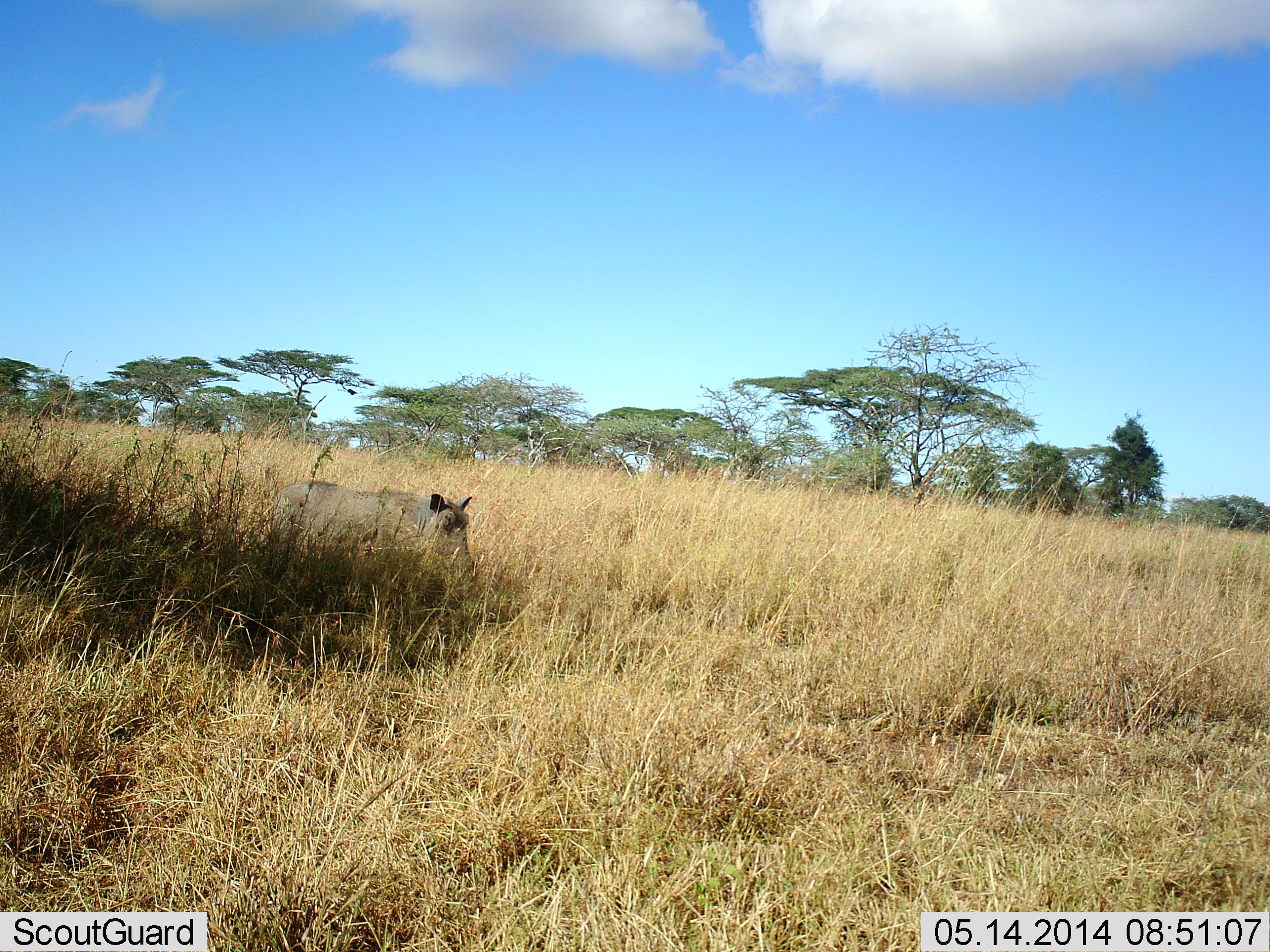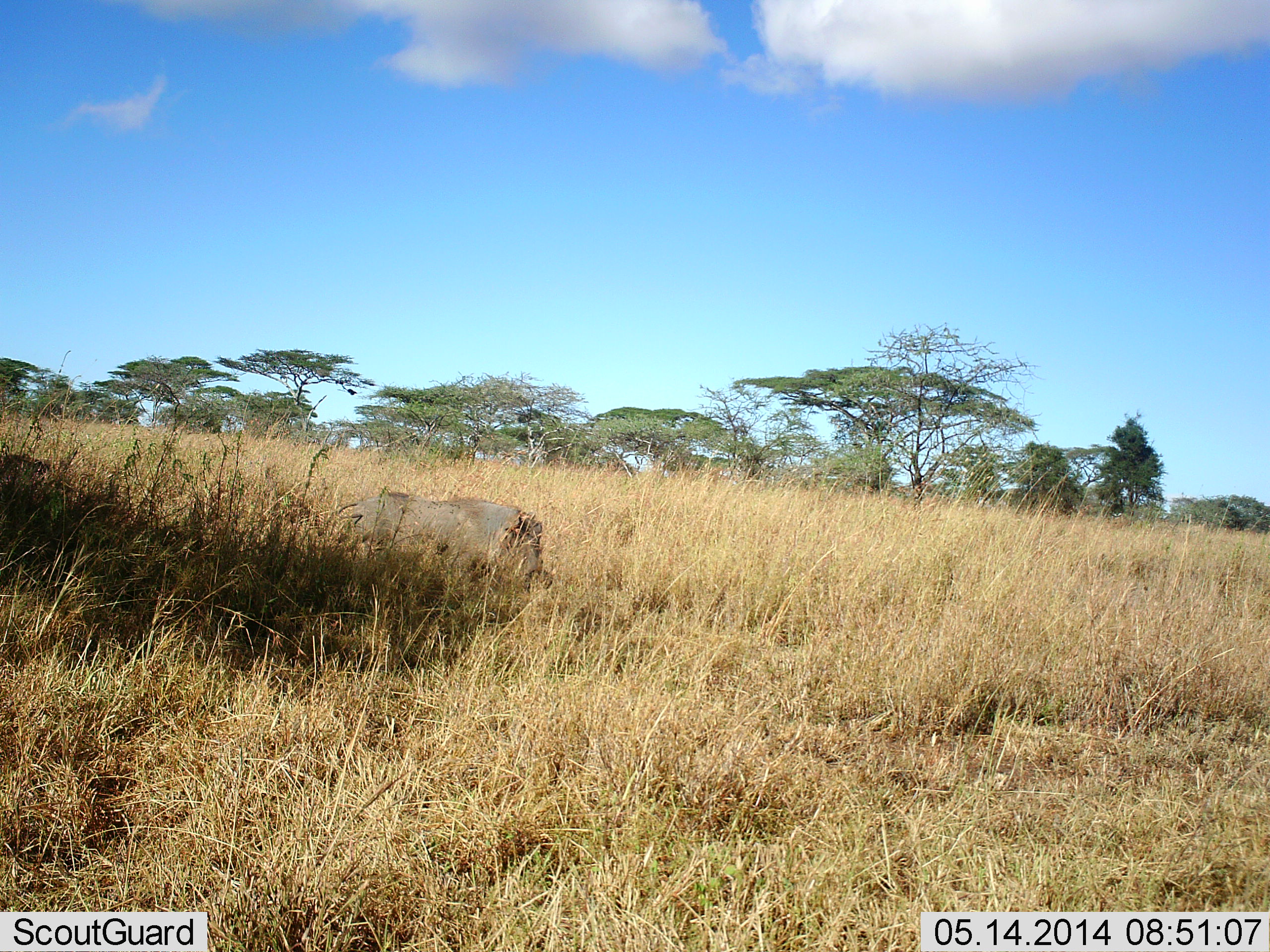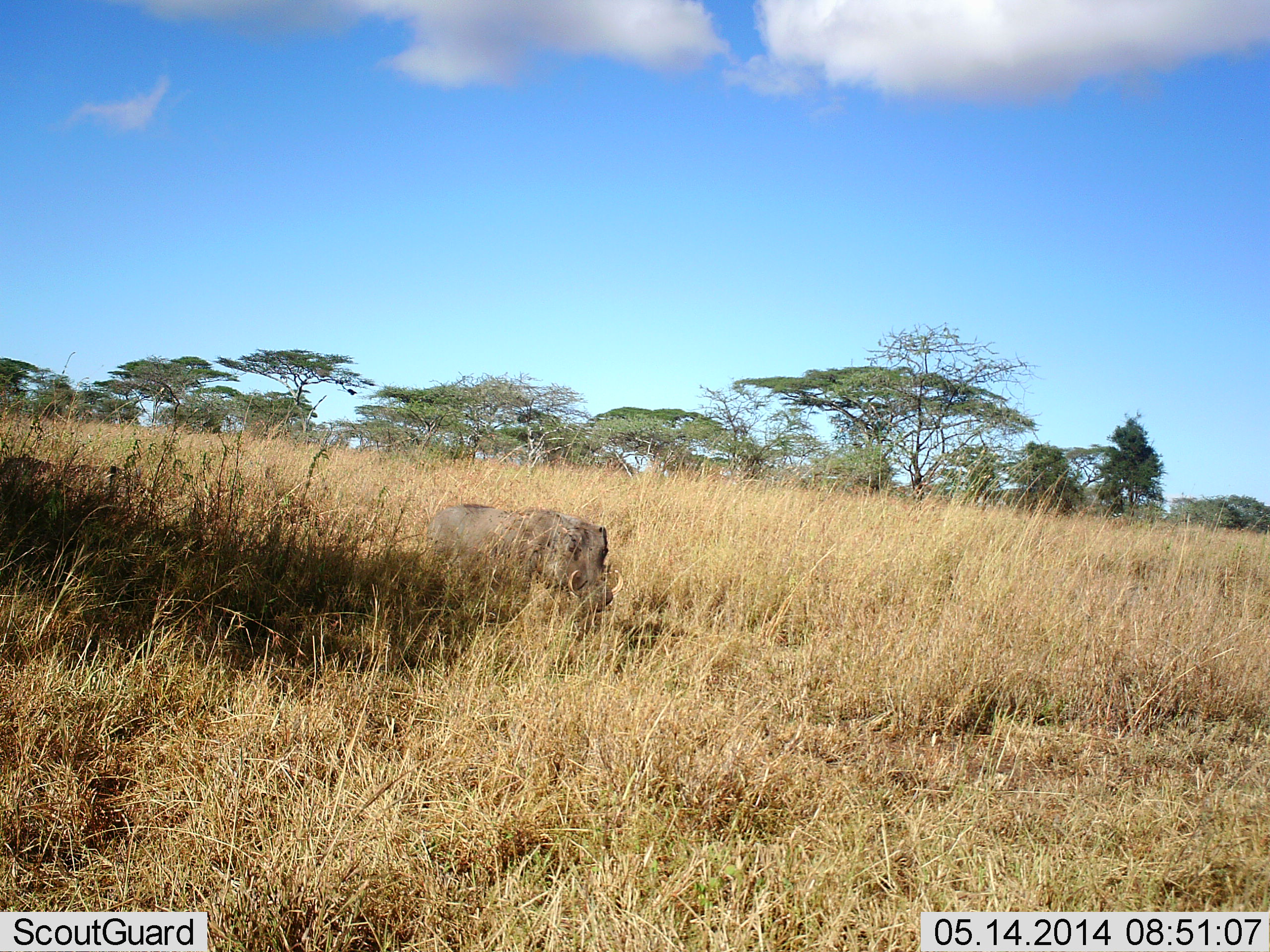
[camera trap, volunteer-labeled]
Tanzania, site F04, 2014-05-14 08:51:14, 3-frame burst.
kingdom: Animalia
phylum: Chordata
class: Mammalia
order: Artiodactyla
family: Suidae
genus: Phacochoerus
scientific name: Phacochoerus africanus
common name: warthog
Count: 2.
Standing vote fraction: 0%.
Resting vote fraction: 0%.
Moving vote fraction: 100%.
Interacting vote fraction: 0%.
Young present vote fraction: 0%.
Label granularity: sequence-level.